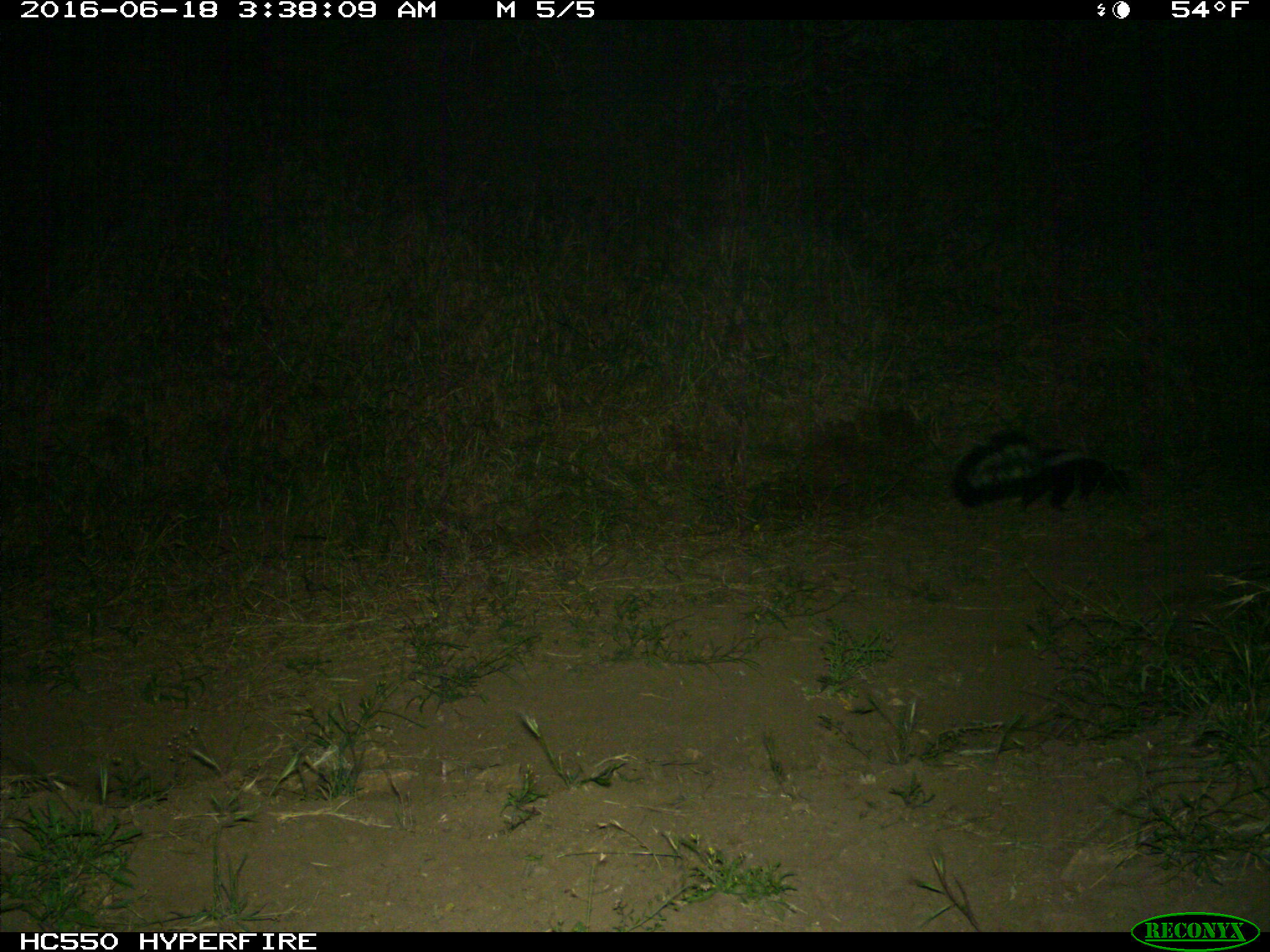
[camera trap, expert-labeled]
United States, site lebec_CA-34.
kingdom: Animalia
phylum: Chordata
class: Mammalia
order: Carnivora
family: Mephitidae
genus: Mephitis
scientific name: Mephitis mephitis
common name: striped skunk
Mephitis mephitis (striped skunk).